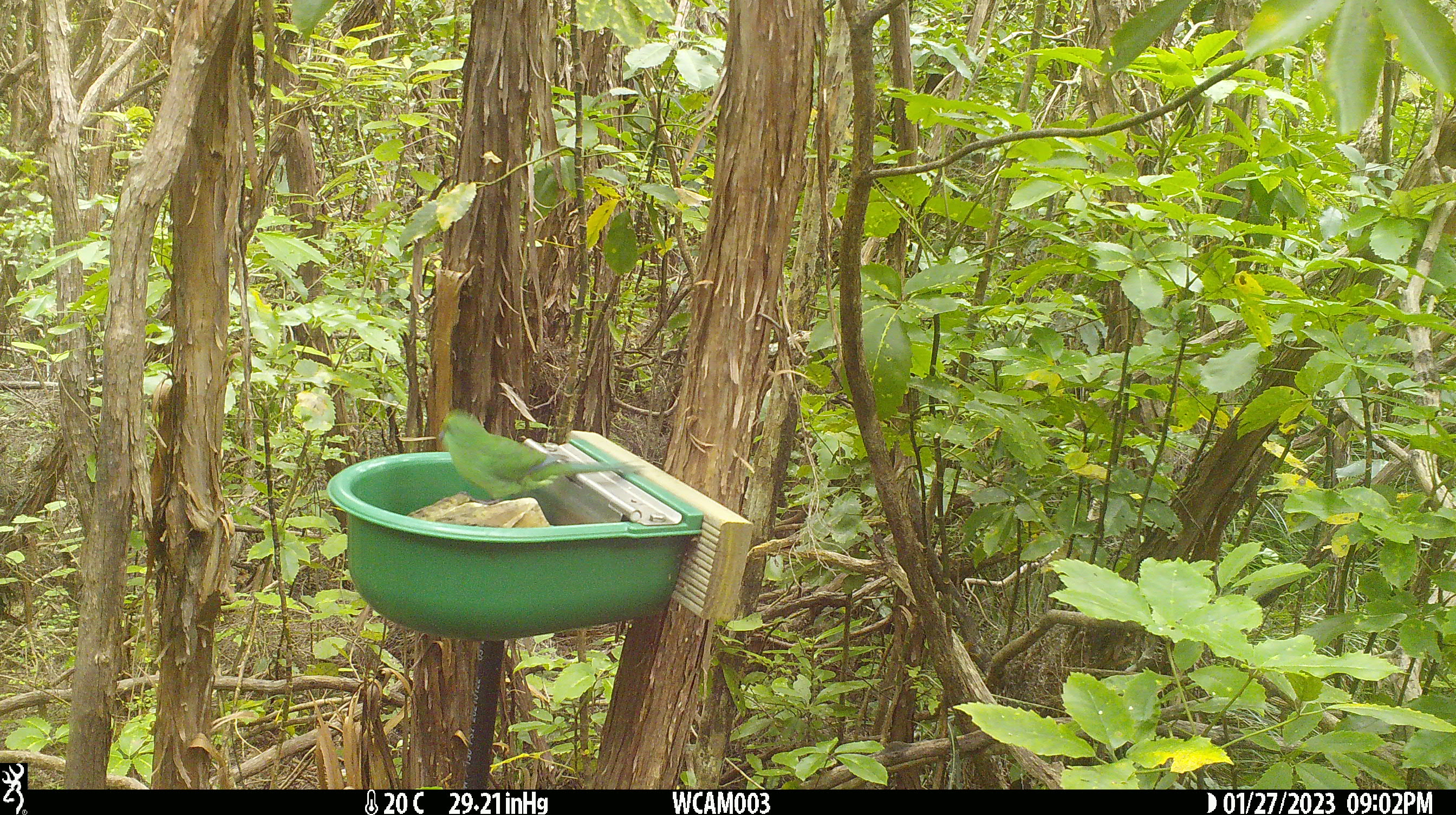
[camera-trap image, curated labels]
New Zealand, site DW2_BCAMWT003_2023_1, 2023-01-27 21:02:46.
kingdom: Animalia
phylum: Chordata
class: Aves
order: Psittaciformes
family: Psittaculidae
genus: Cyanoramphus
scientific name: Cyanoramphus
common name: parakeet